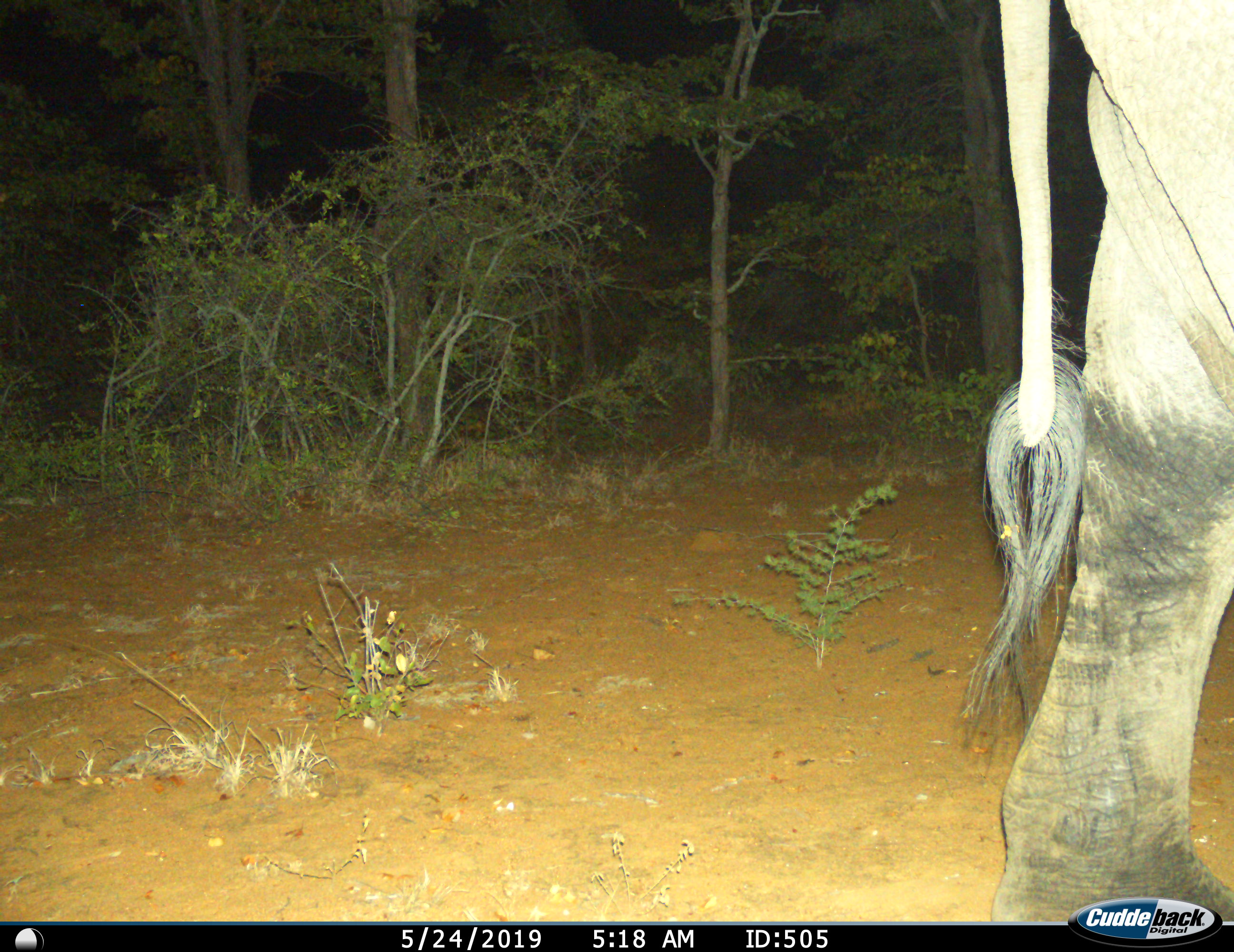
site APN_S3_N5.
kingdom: Animalia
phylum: Chordata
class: Mammalia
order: Proboscidea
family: Elephantidae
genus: Loxodonta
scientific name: Loxodonta africana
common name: african bush elephant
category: elephant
Elephant (african bush elephant) (Loxodonta africana), count 1. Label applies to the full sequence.